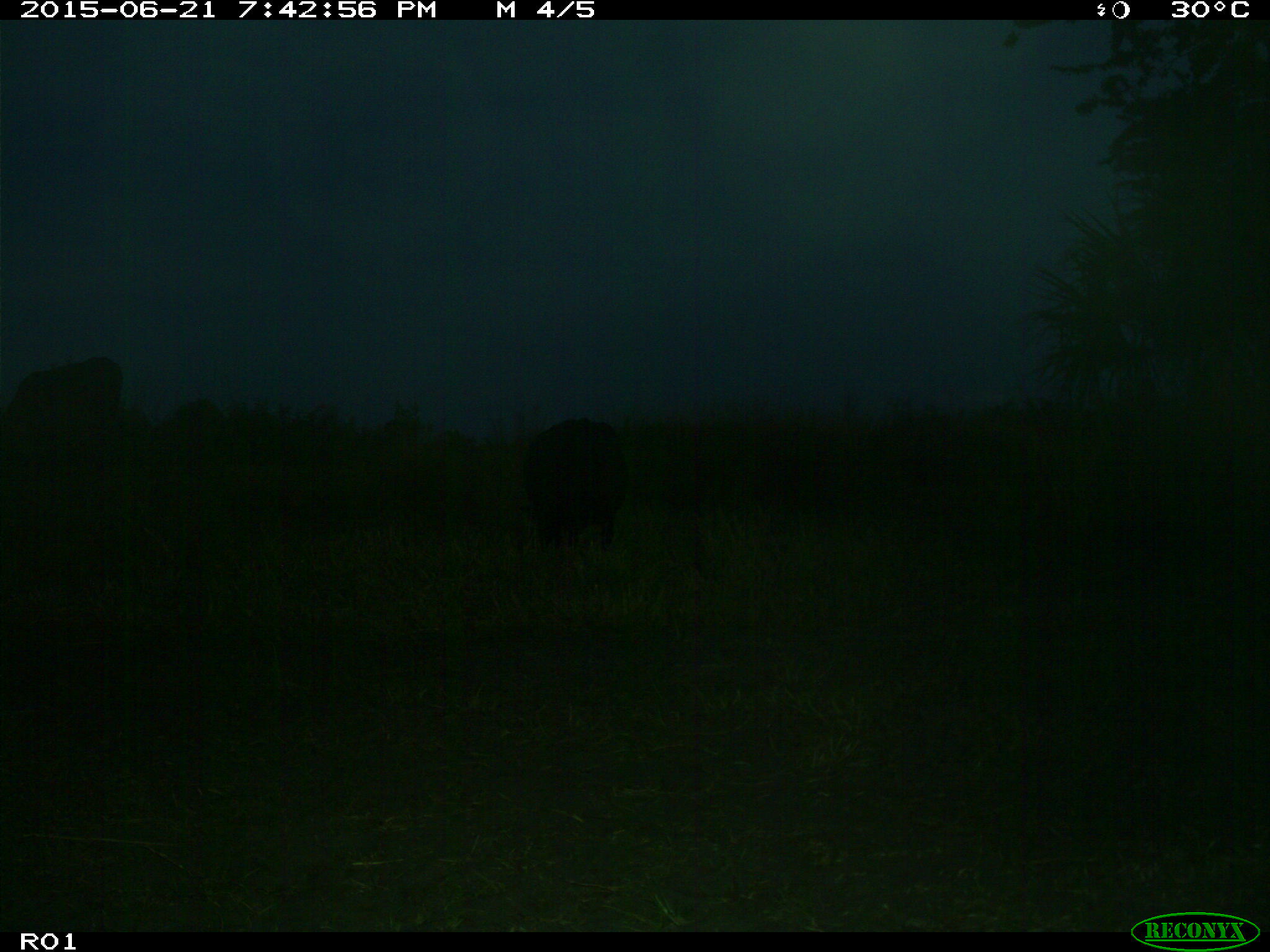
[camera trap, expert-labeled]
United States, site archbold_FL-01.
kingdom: Animalia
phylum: Chordata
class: Mammalia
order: Artiodactyla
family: Bovidae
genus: Bos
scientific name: Bos taurus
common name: domestic cow